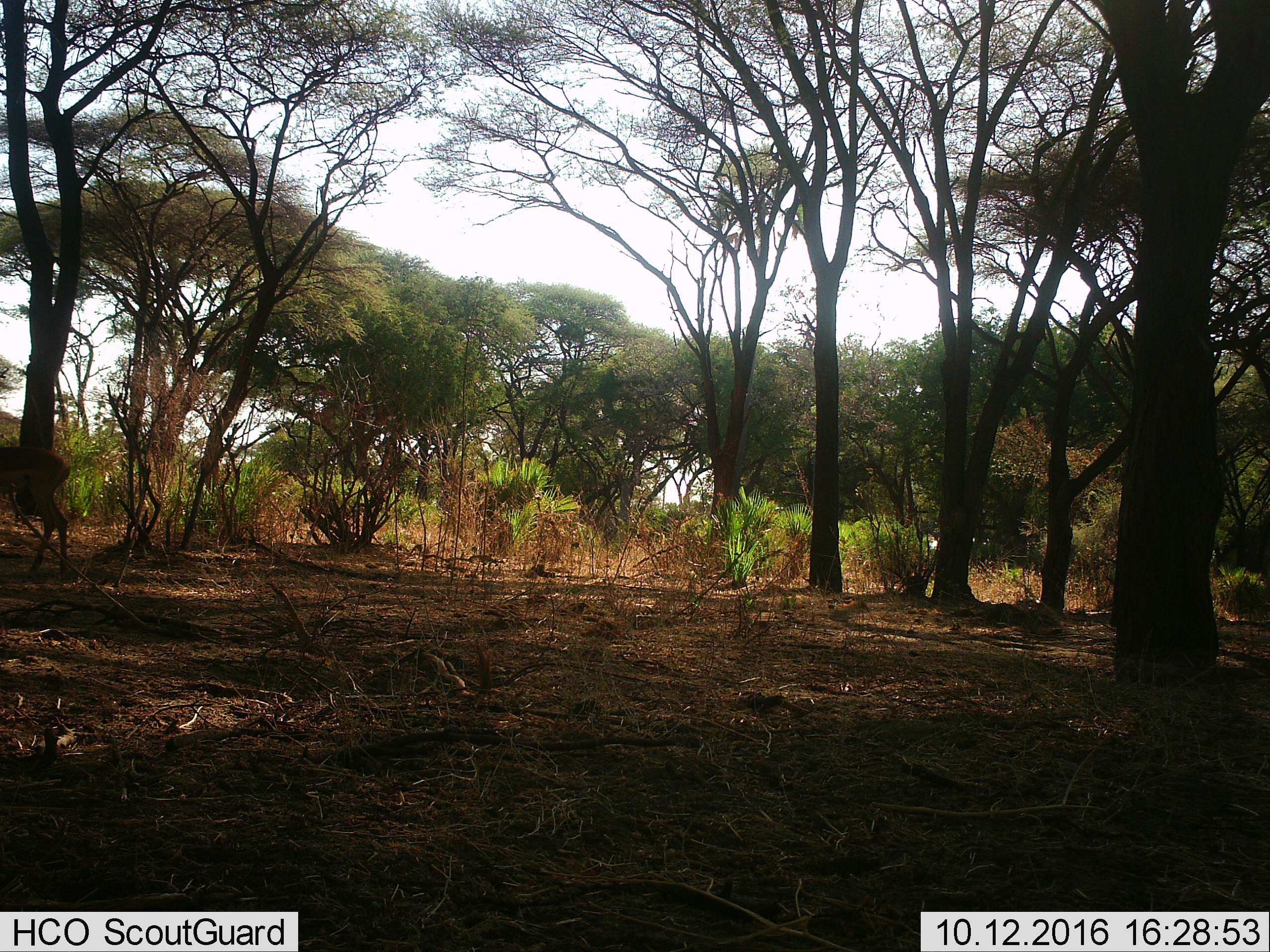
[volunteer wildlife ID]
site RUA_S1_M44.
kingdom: Animalia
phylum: Chordata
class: Mammalia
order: Artiodactyla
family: Bovidae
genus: Aepyceros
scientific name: Aepyceros melampus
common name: impala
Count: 1.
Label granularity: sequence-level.